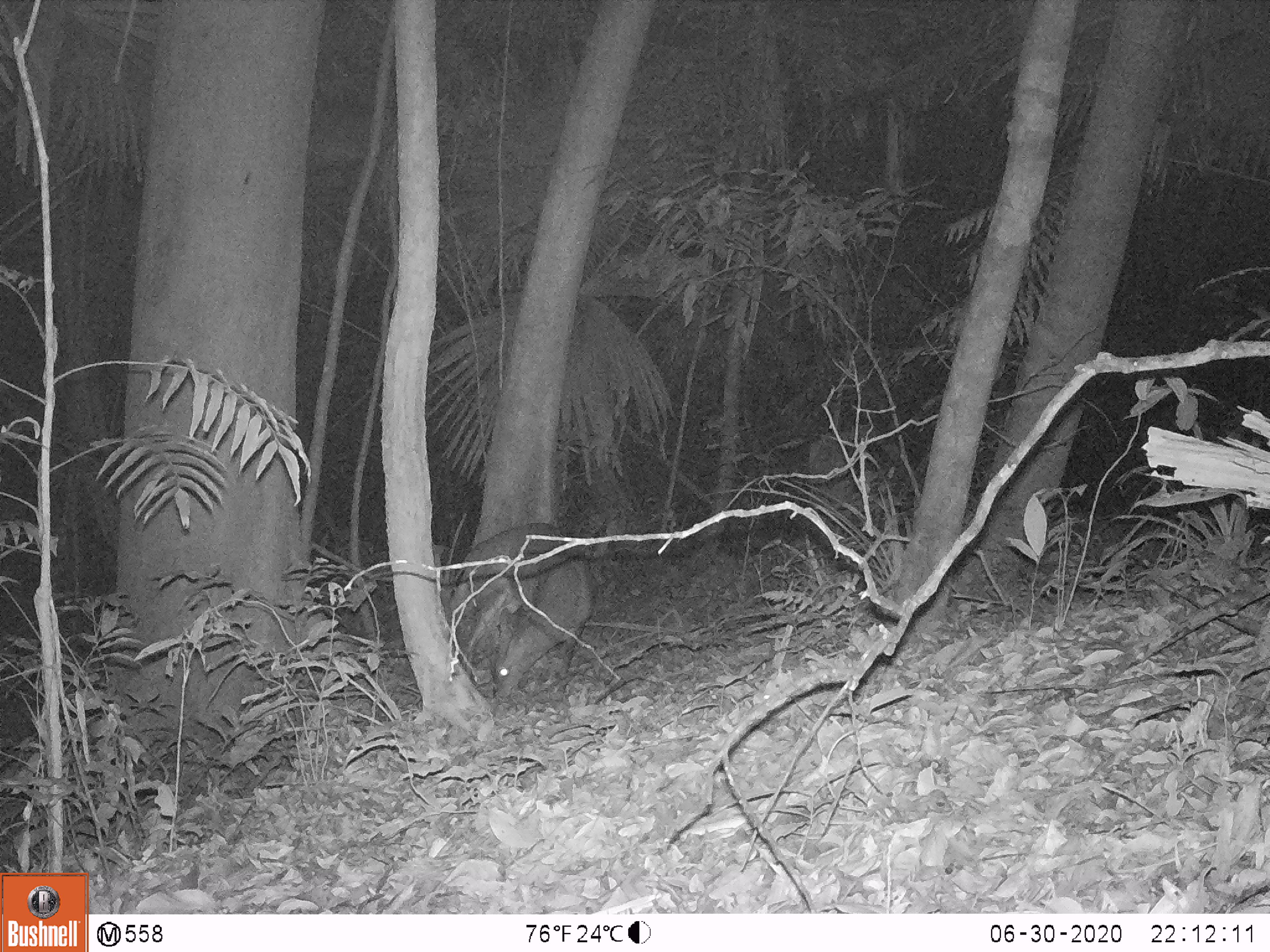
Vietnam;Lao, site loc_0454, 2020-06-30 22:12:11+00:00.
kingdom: Animalia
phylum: Chordata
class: Mammalia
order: Artiodactyla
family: Cervidae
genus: Muntiacus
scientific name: Muntiacus vuquangensis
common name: large-antlered muntjac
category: large antlered muntjac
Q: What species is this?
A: Large antlered muntjac (large-antlered muntjac) (Muntiacus vuquangensis).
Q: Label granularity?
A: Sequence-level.